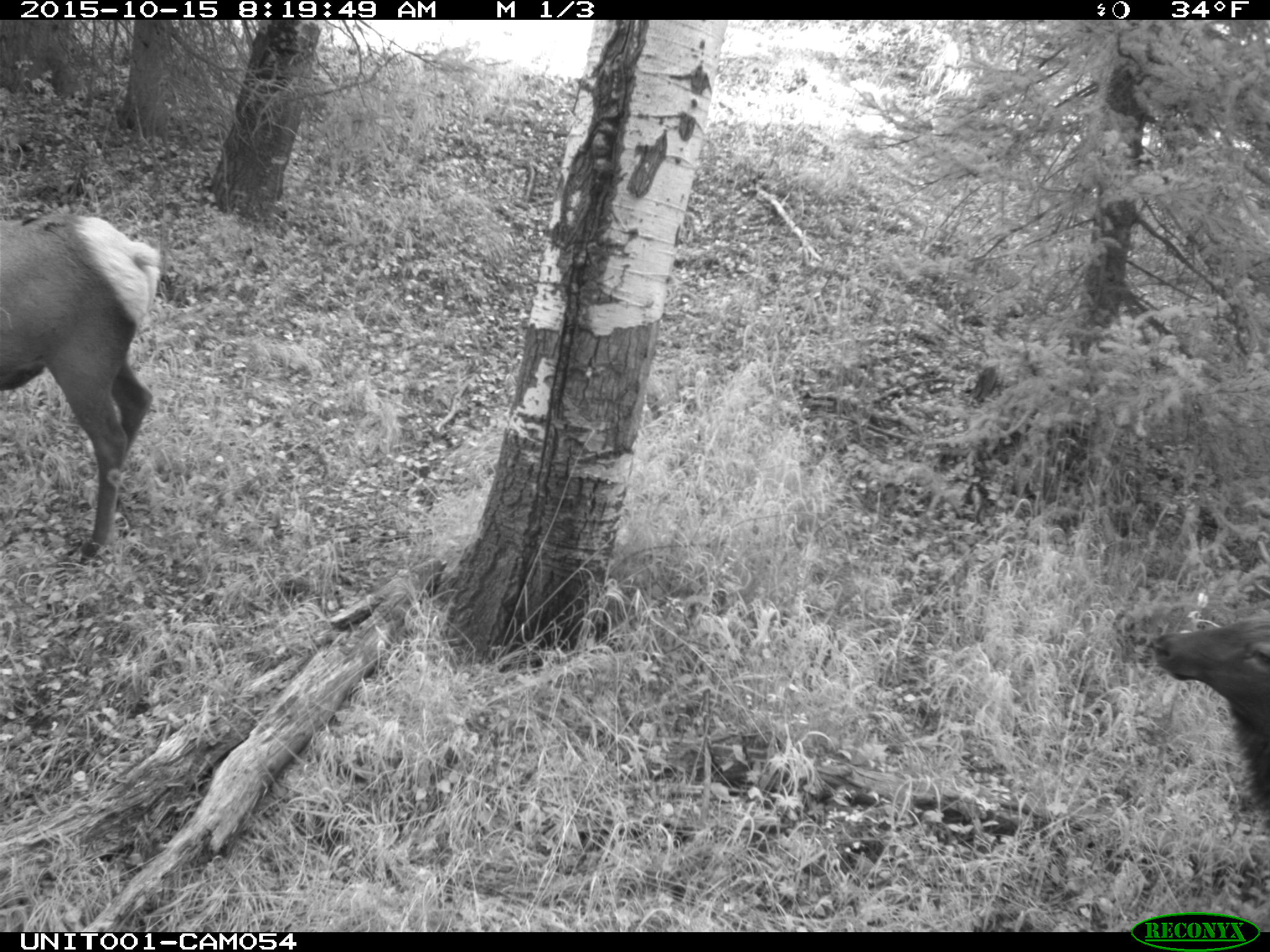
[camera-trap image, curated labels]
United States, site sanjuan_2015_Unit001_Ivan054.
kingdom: Animalia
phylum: Chordata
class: Mammalia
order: Artiodactyla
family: Cervidae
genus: Cervus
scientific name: Cervus elaphus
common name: red deer